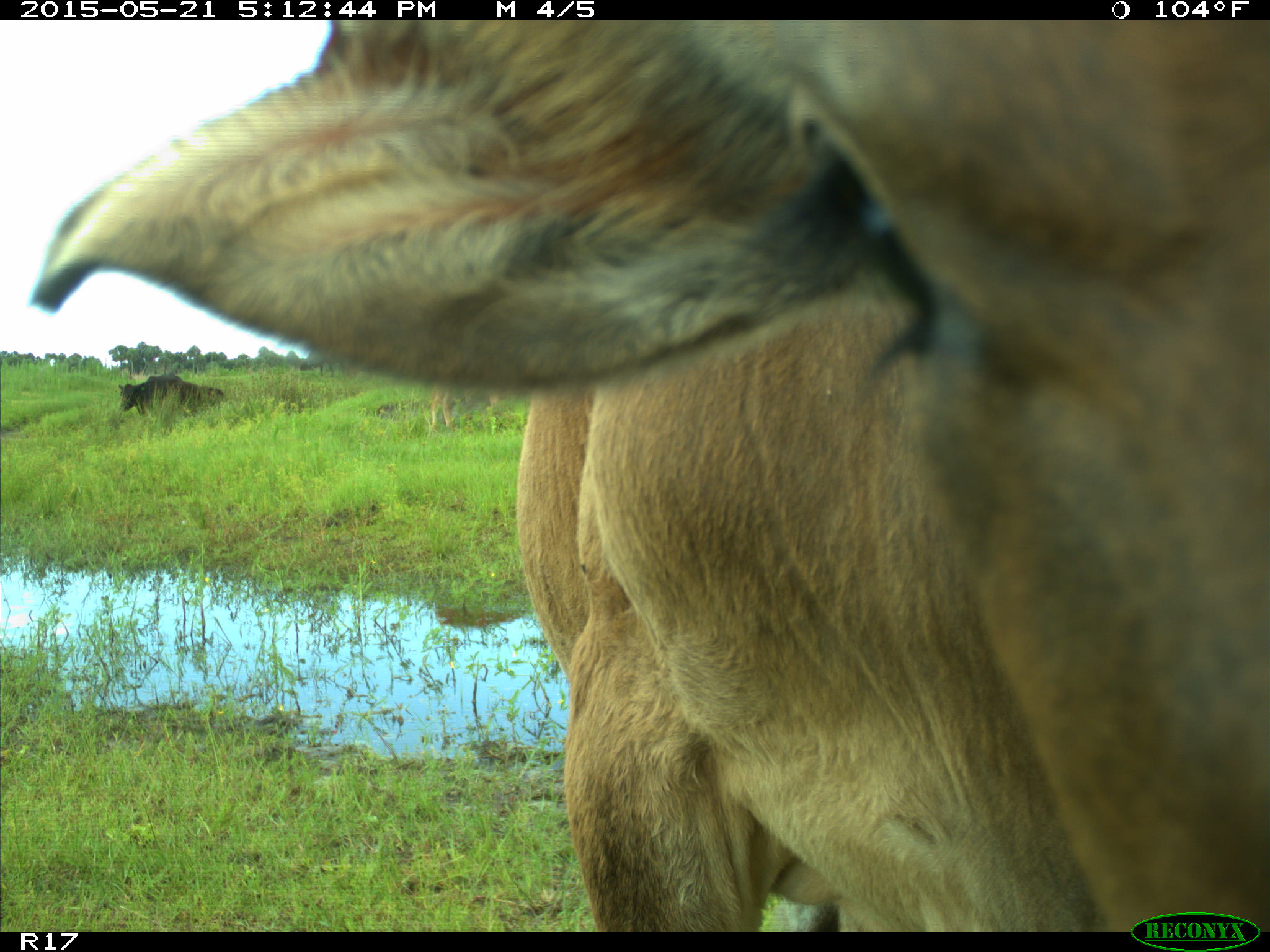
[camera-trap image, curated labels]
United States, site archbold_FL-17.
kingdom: Animalia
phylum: Chordata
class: Mammalia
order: Artiodactyla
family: Bovidae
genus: Bos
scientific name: Bos taurus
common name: domestic cow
Bos taurus (domestic cow).